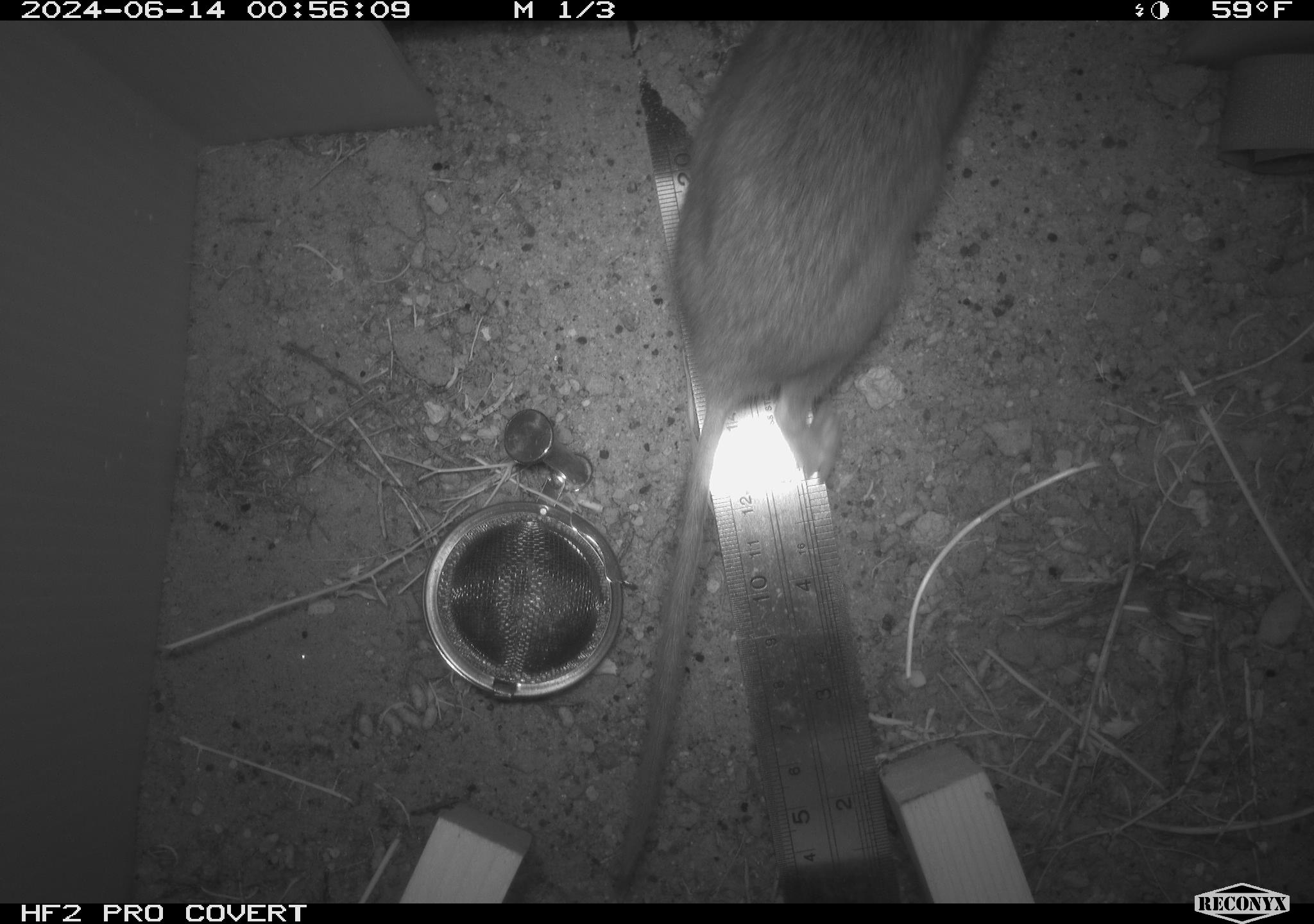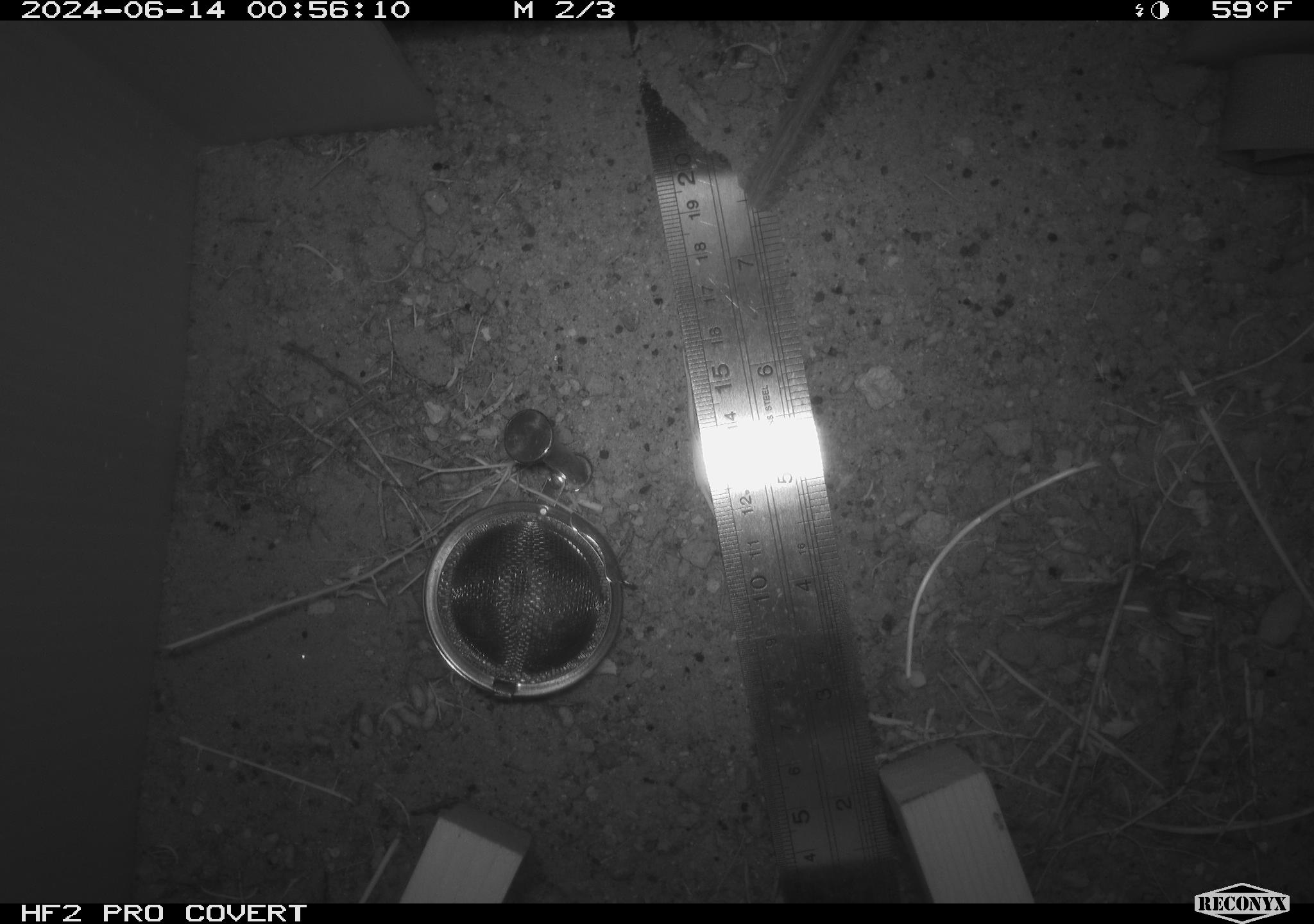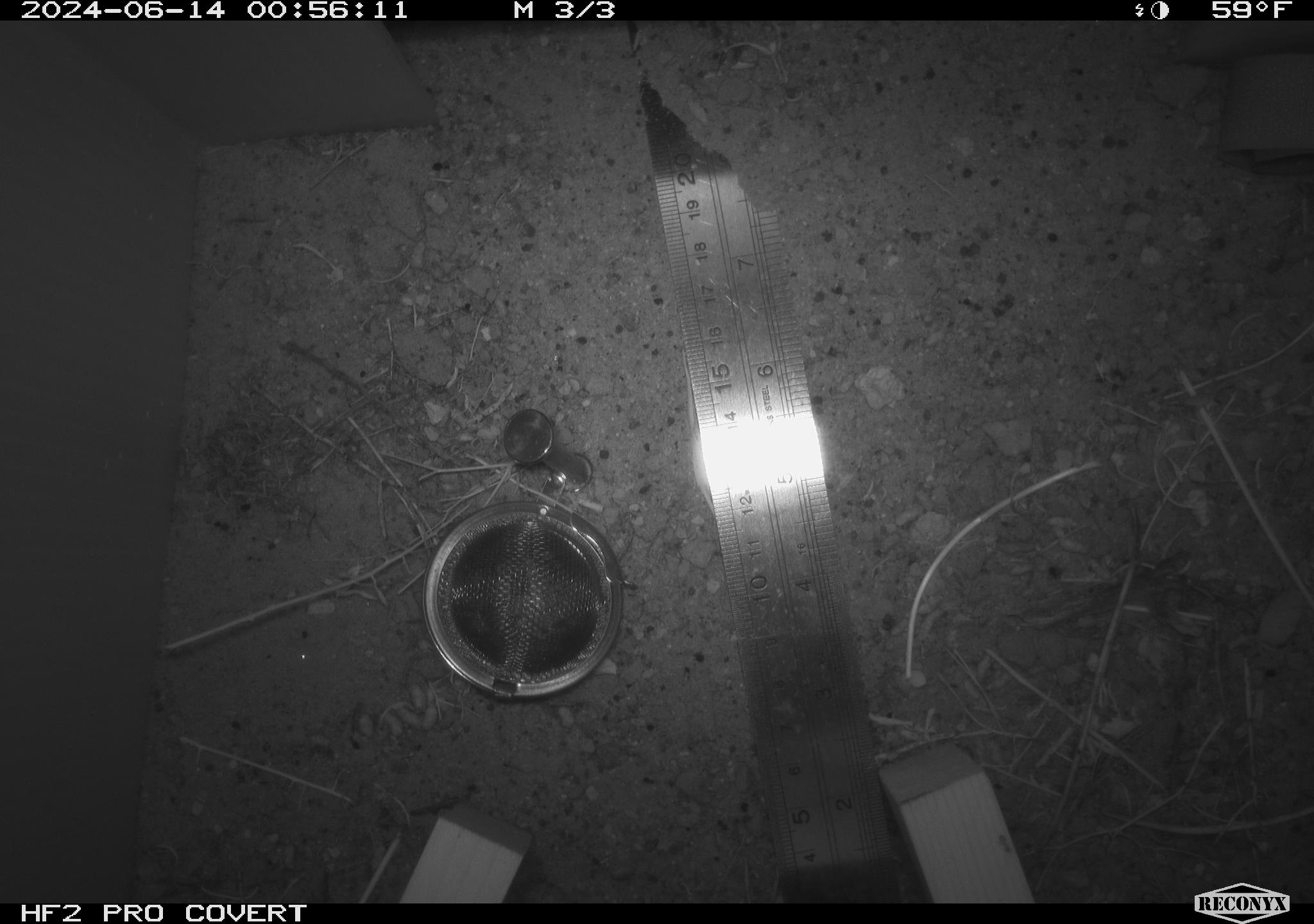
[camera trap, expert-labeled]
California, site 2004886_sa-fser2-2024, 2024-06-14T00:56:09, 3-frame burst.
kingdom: Animalia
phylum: Chordata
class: Mammalia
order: Rodentia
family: Cricetidae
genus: Neotoma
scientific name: Neotoma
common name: pack rat or woodrat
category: neotoma species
Neotoma species (pack rat or woodrat) (Neotoma).